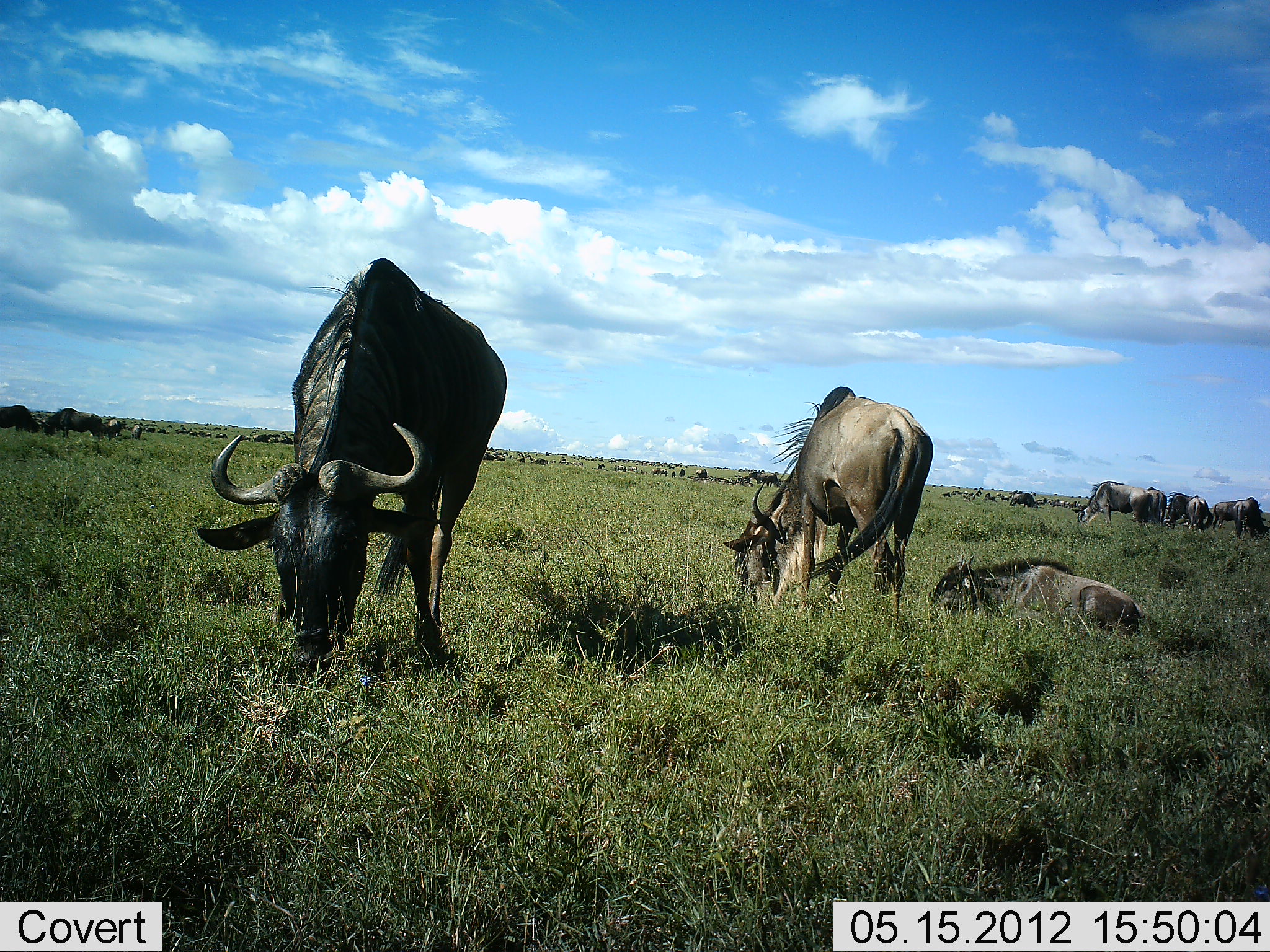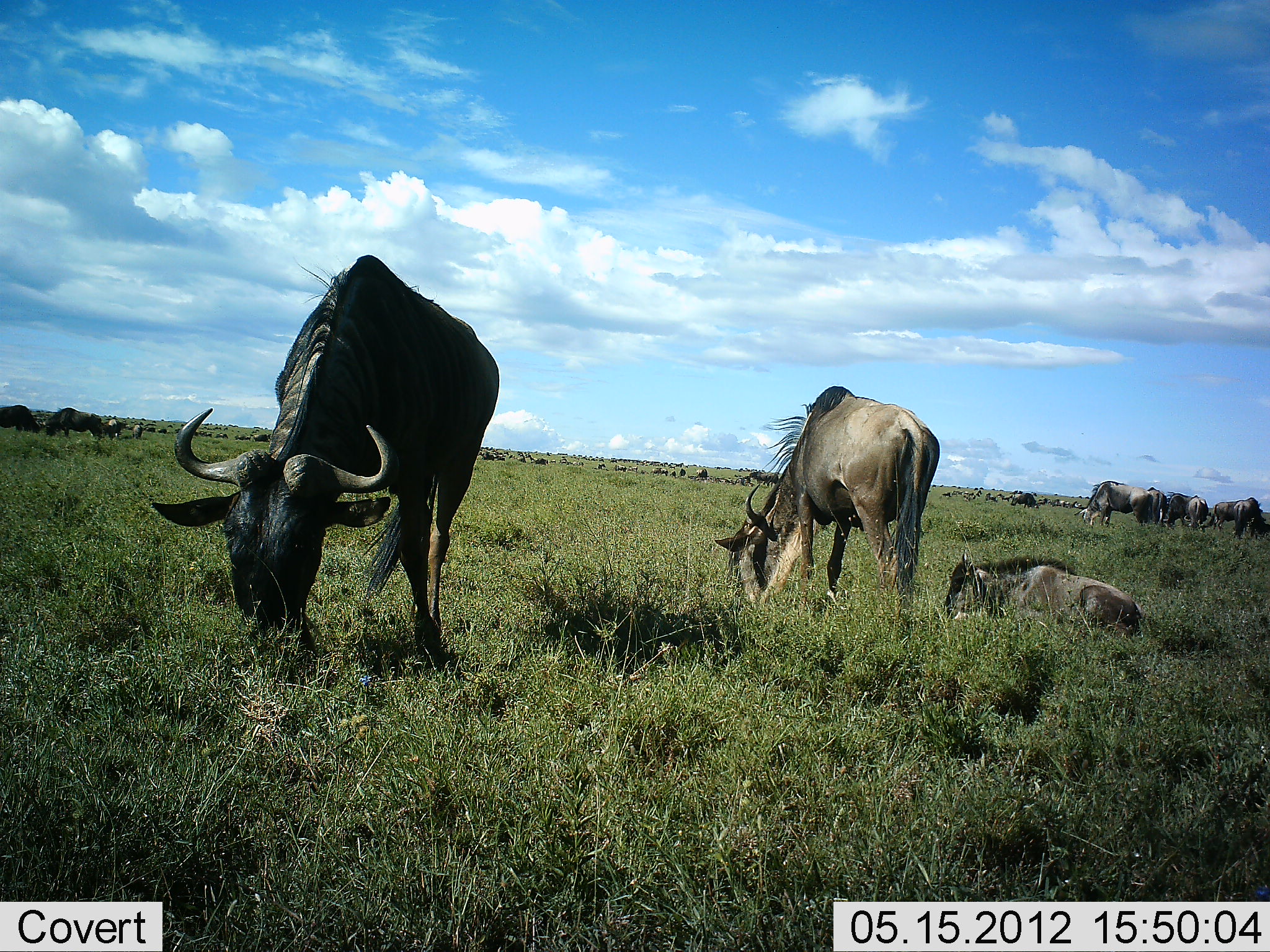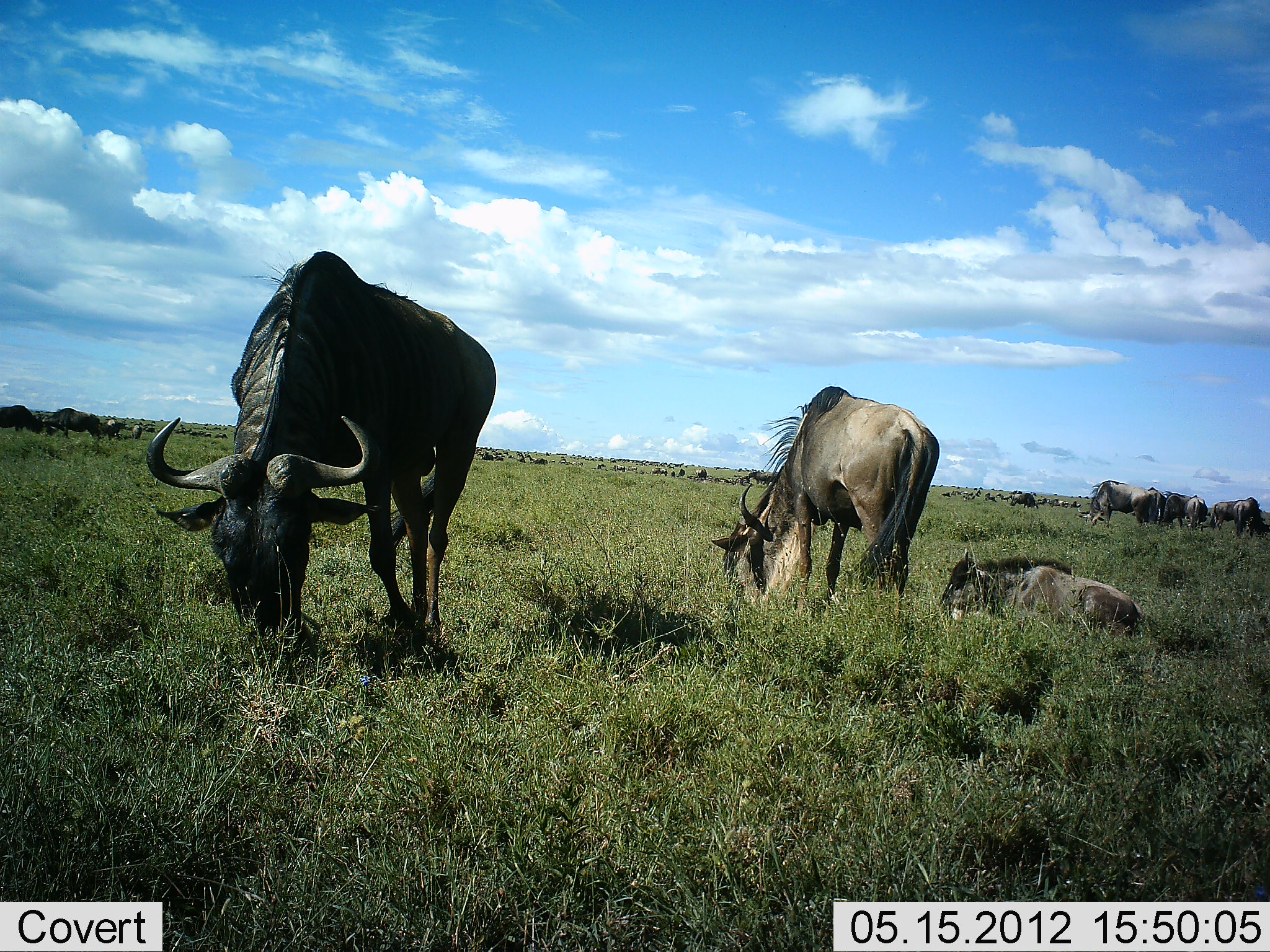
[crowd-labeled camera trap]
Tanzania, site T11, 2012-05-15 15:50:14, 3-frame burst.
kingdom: Animalia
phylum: Chordata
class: Mammalia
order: Artiodactyla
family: Bovidae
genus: Connochaetes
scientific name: Connochaetes taurinus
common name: blue wildebeest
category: wildebeest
Wildebeest (blue wildebeest) (Connochaetes taurinus), count 11-50. Behavior (volunteer vote fractions): standing 10%, resting 60%, moving 10%, interacting 0%. Young present (vote fraction): 30%. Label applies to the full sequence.